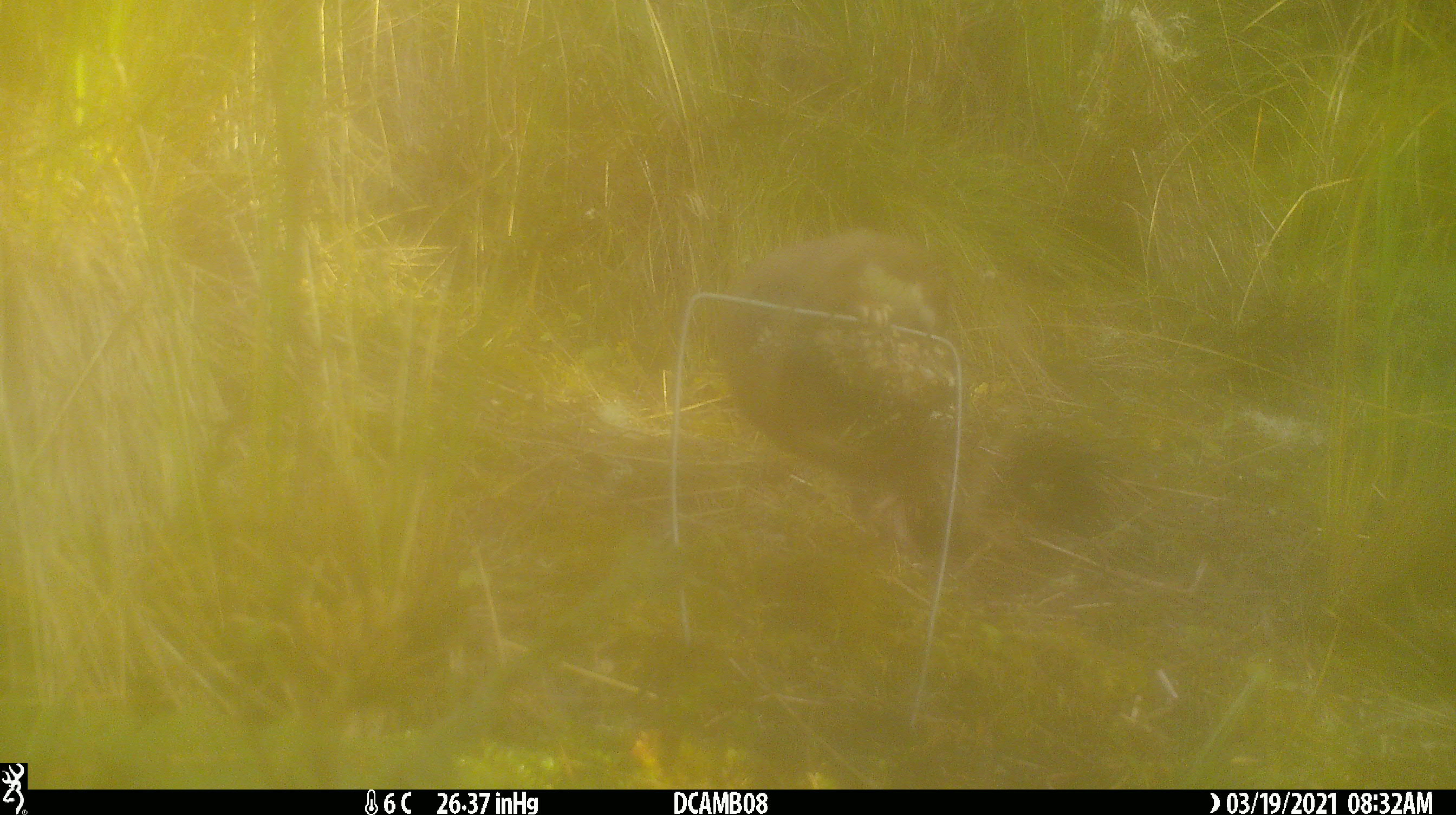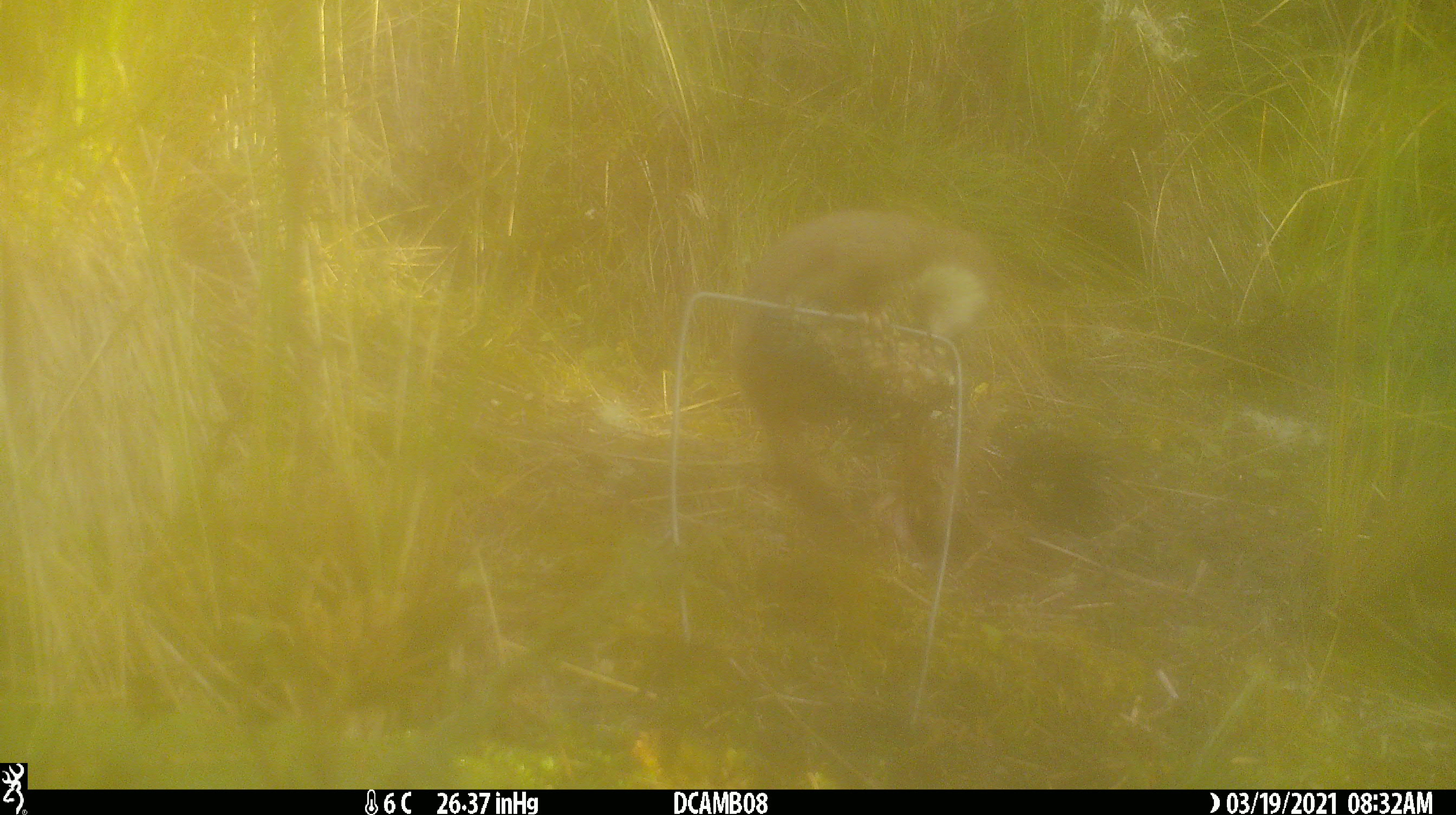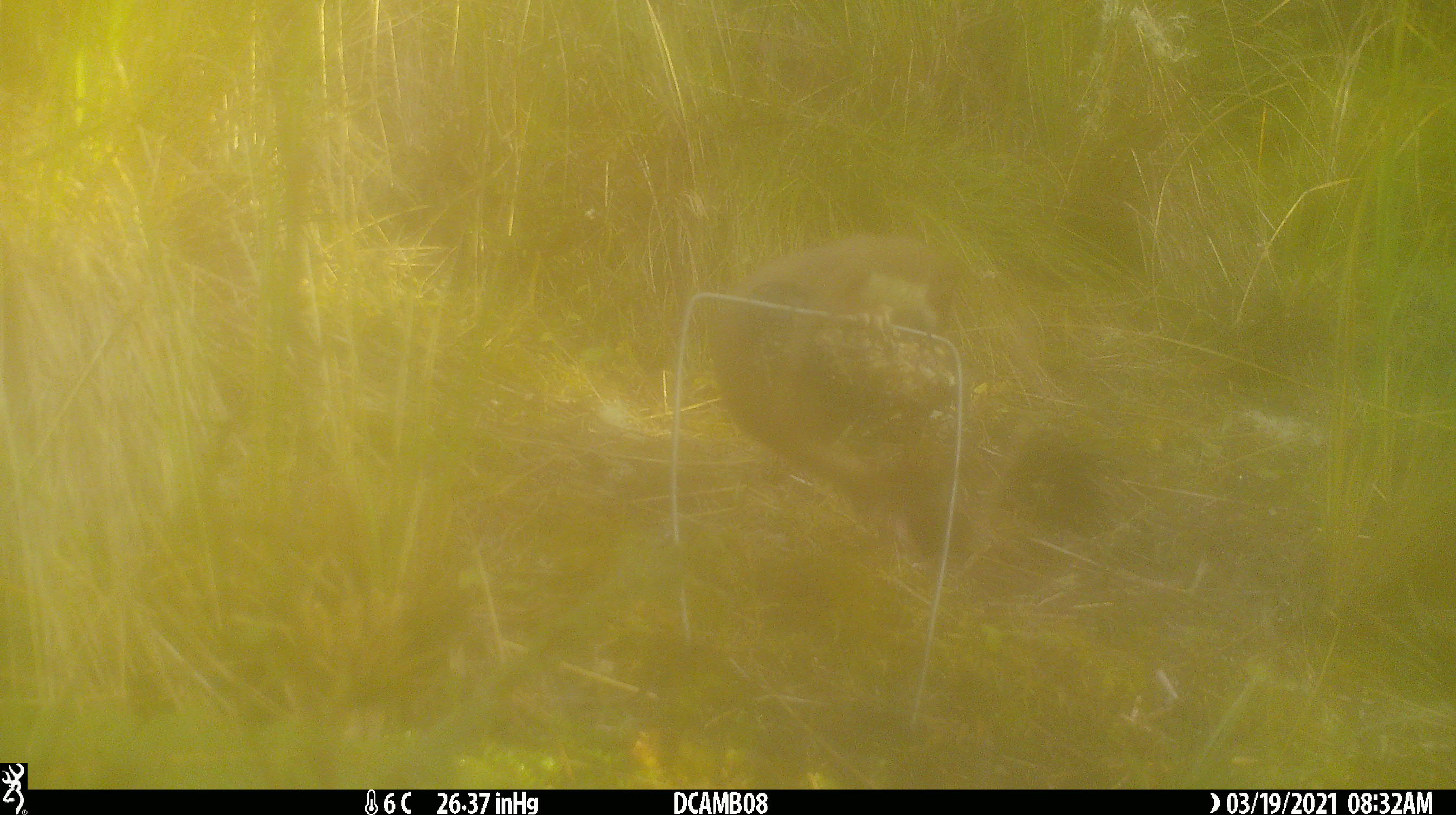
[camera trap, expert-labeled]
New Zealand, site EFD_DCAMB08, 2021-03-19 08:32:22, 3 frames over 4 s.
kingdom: Animalia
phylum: Chordata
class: Mammalia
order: Carnivora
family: Mustelidae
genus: Mustela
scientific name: Mustela erminea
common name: stoat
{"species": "stoat (Mustela erminea)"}